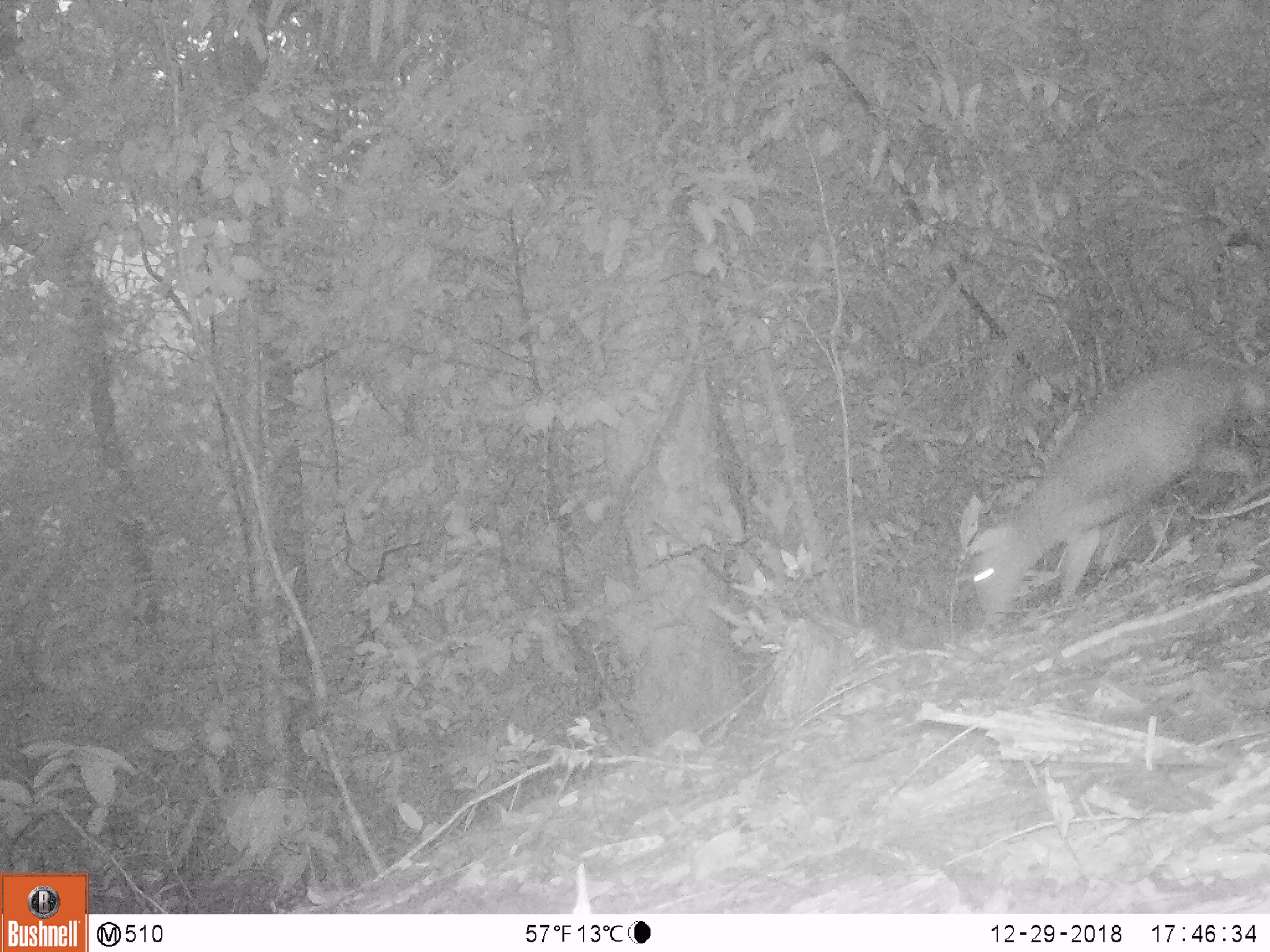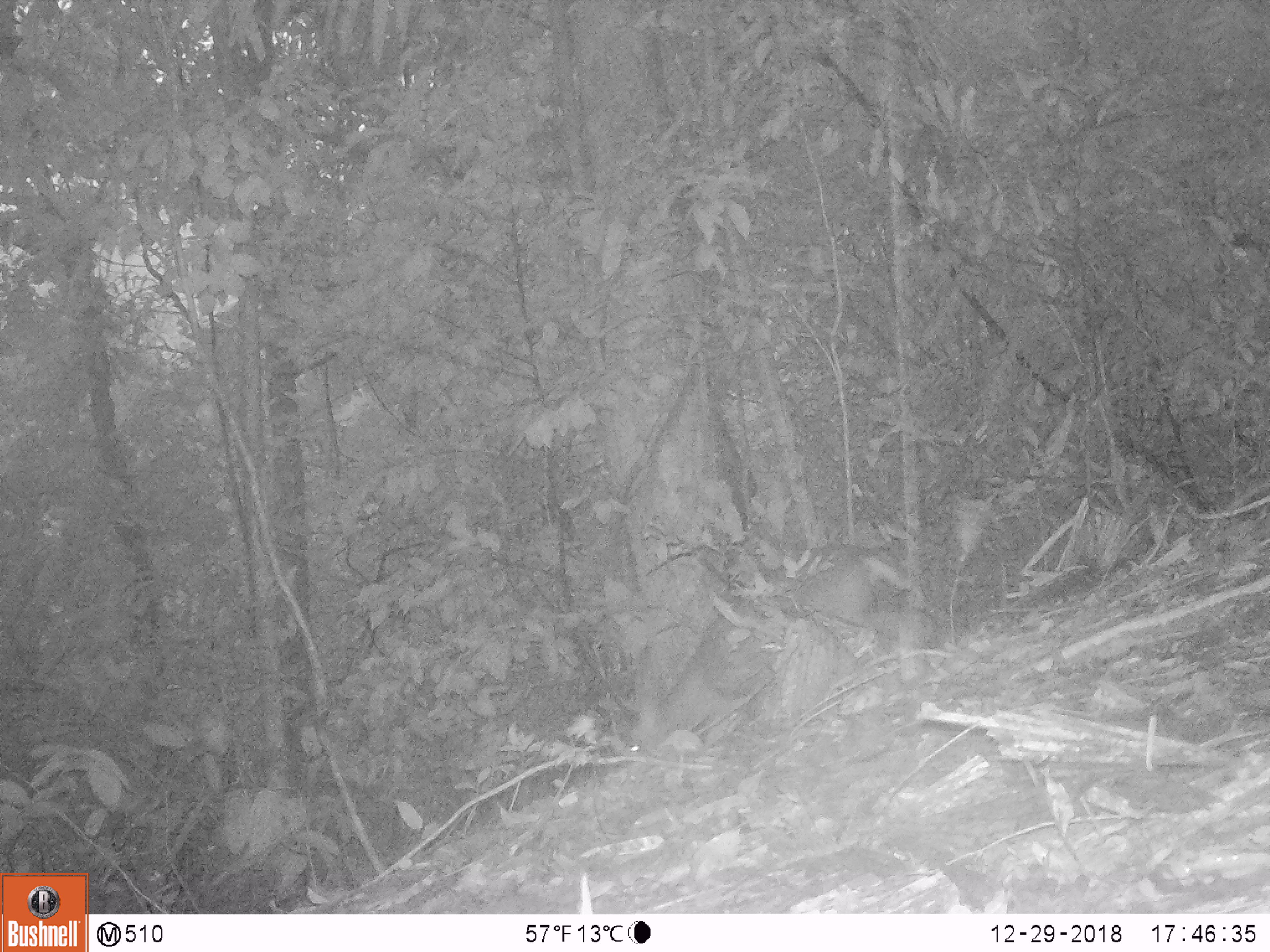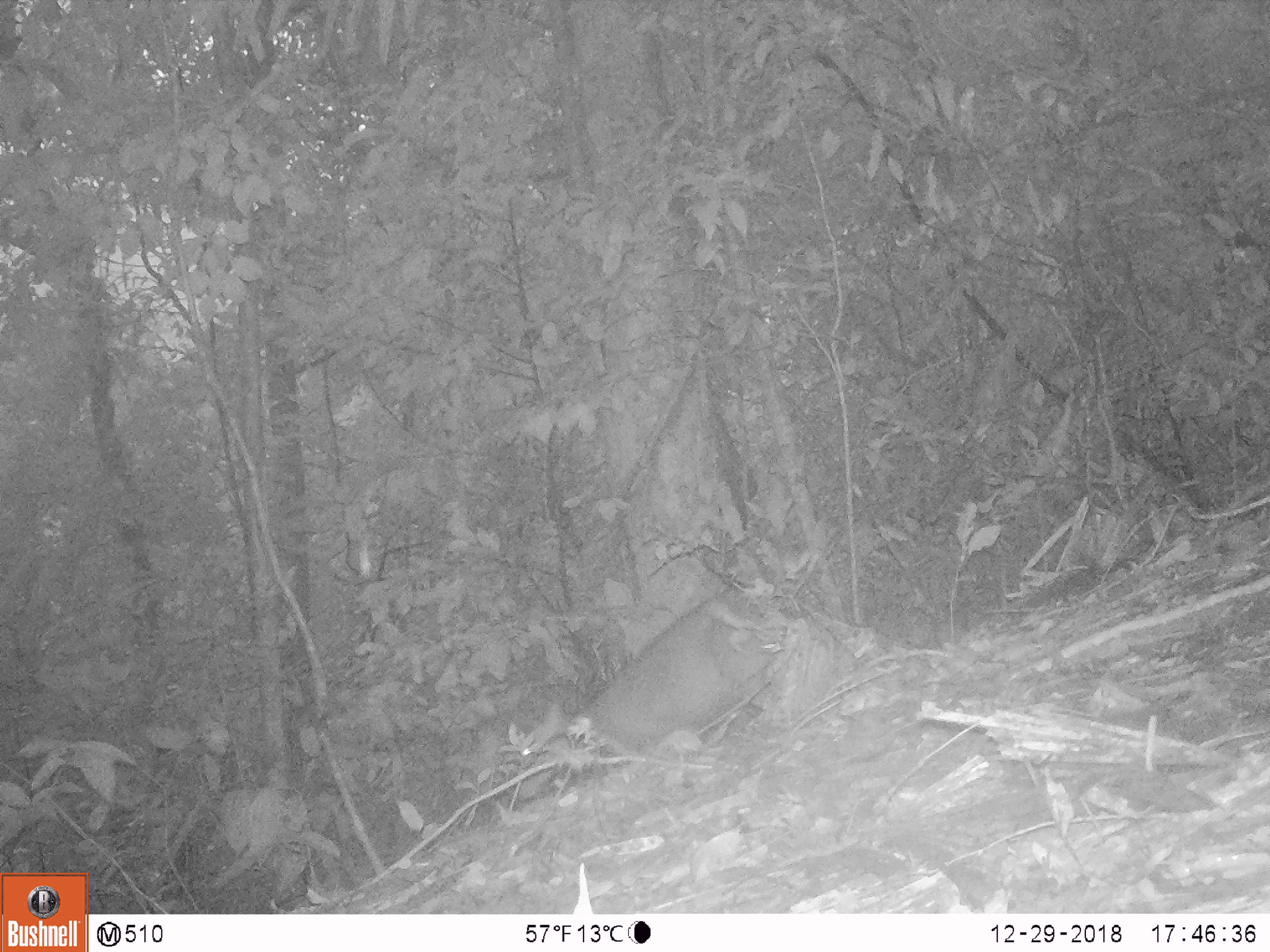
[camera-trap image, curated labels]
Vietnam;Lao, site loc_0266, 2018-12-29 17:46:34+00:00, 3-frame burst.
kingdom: Animalia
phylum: Chordata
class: Mammalia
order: Primates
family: Cercopithecidae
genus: Macaca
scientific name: Macaca arctoides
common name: stump-tailed macaque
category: stump tailed macaque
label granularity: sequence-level